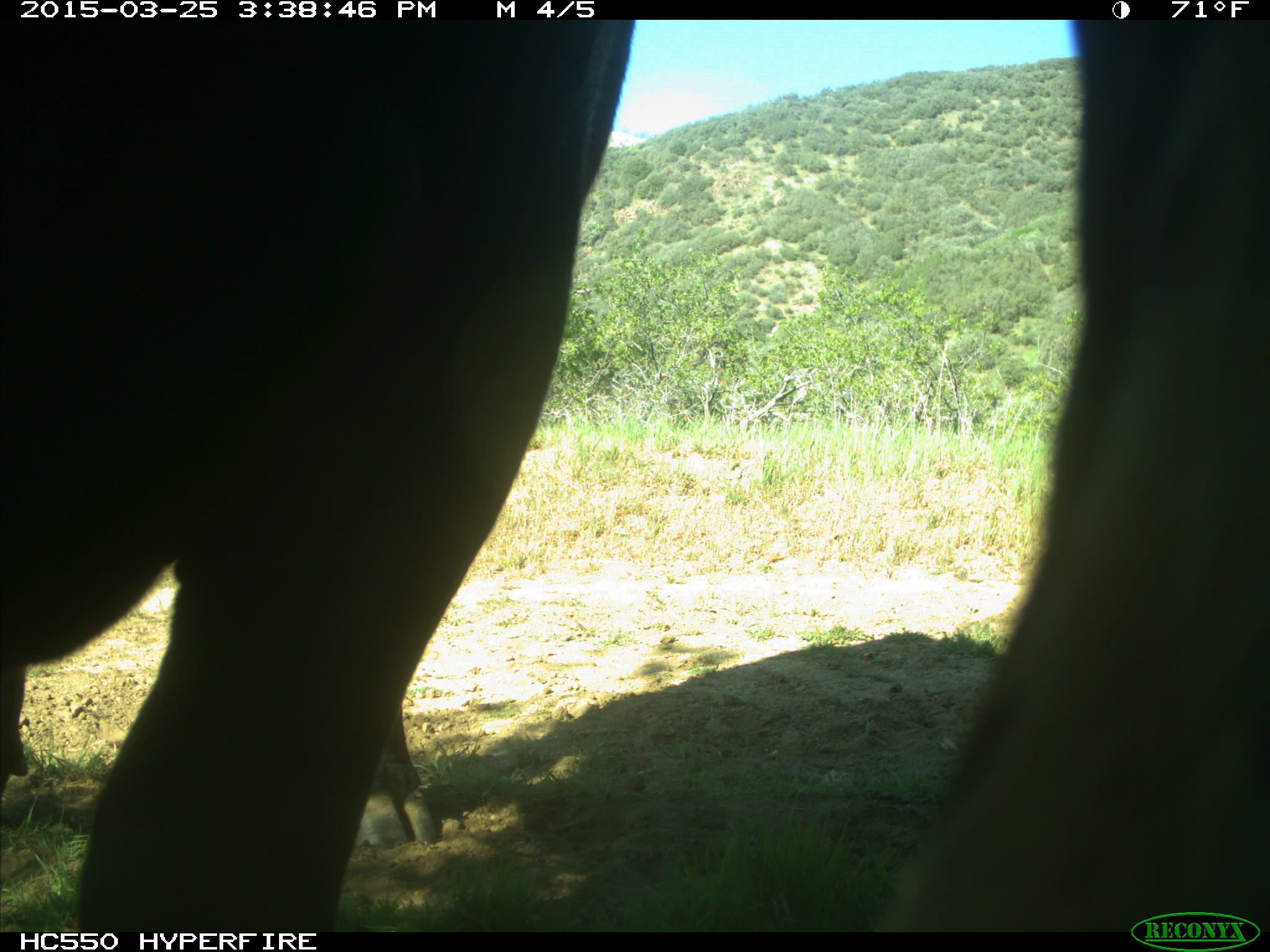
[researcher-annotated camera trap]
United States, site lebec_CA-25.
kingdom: Animalia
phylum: Chordata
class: Mammalia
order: Artiodactyla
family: Bovidae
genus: Bos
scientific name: Bos taurus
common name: domestic cow